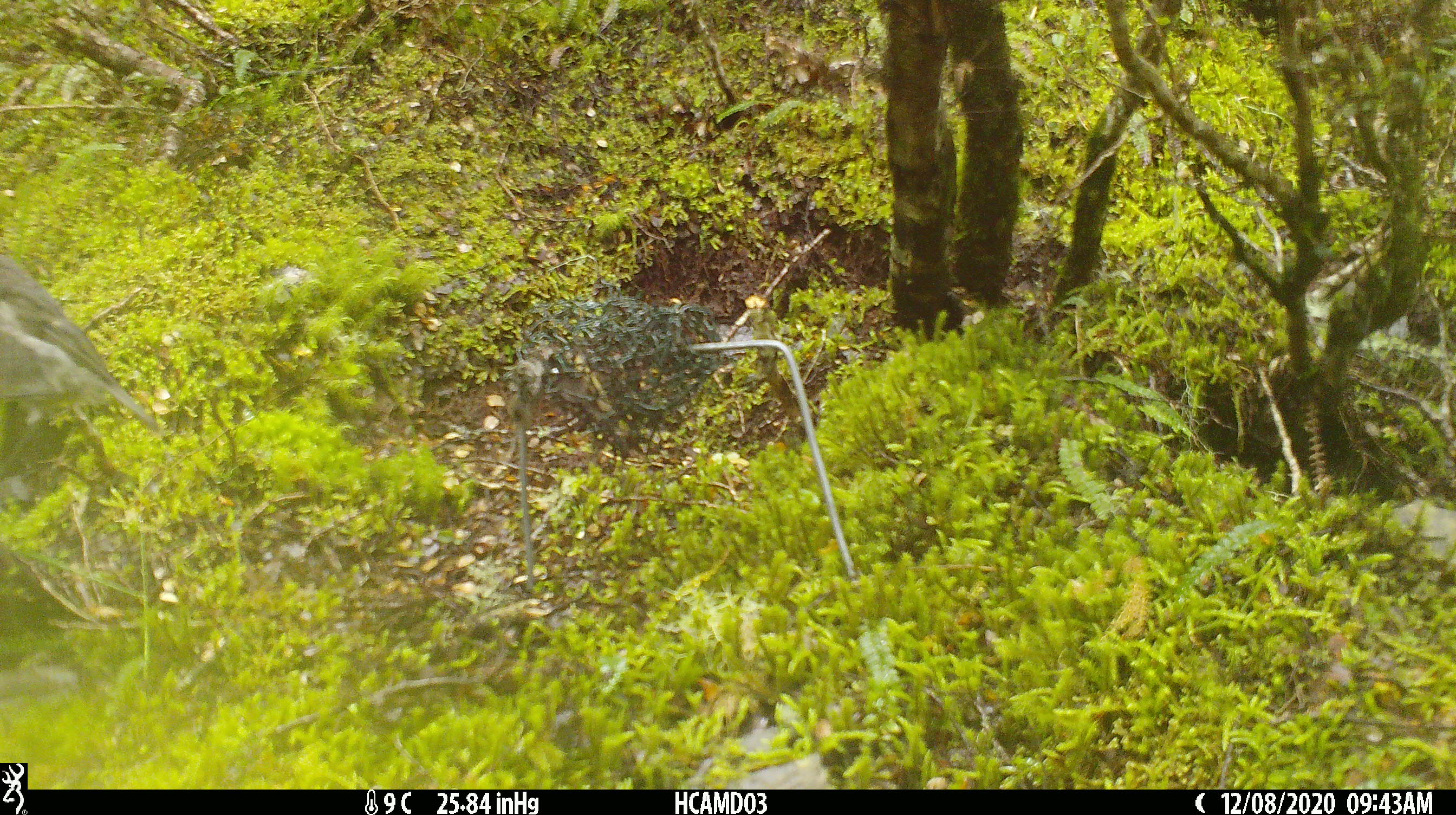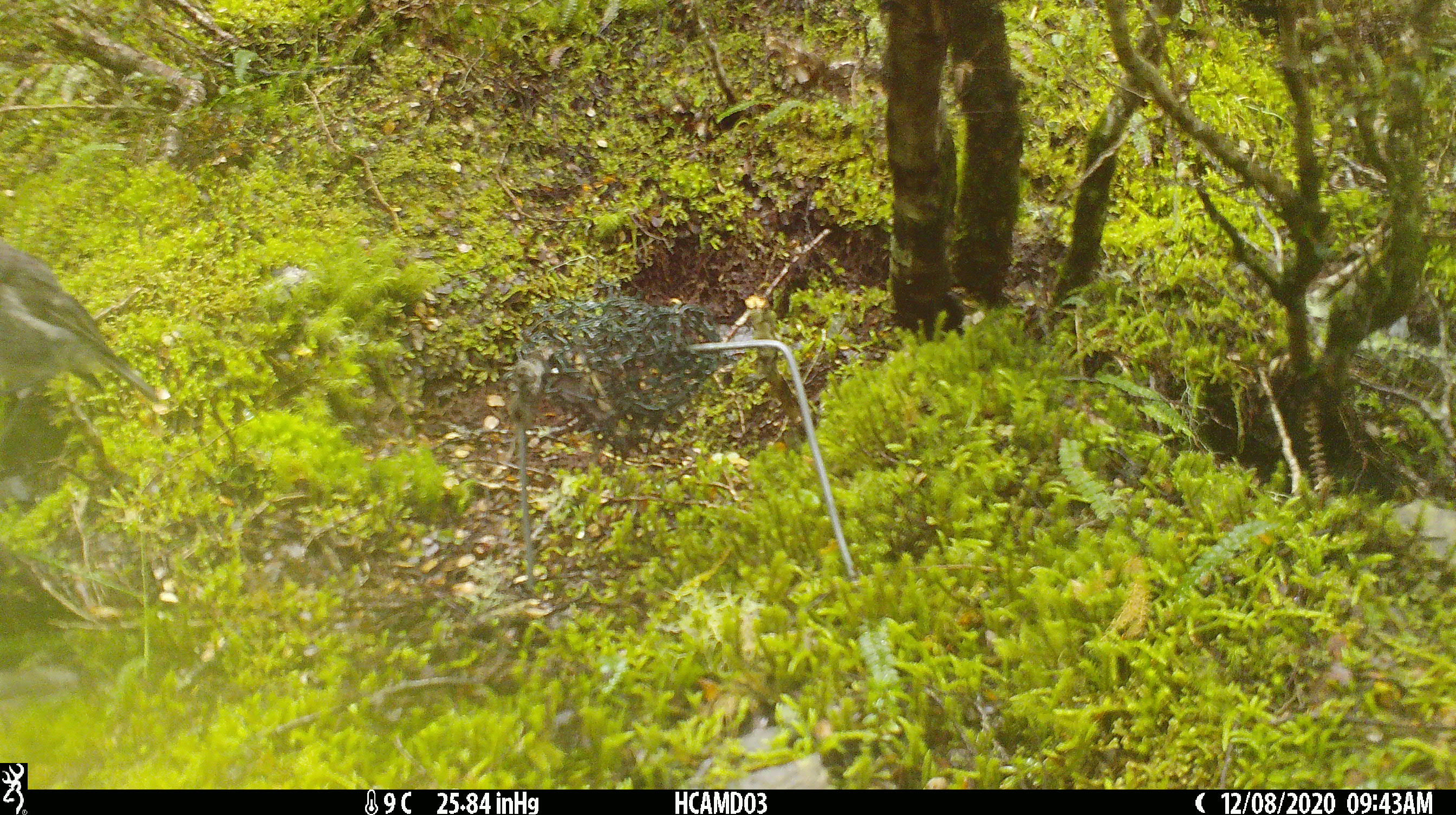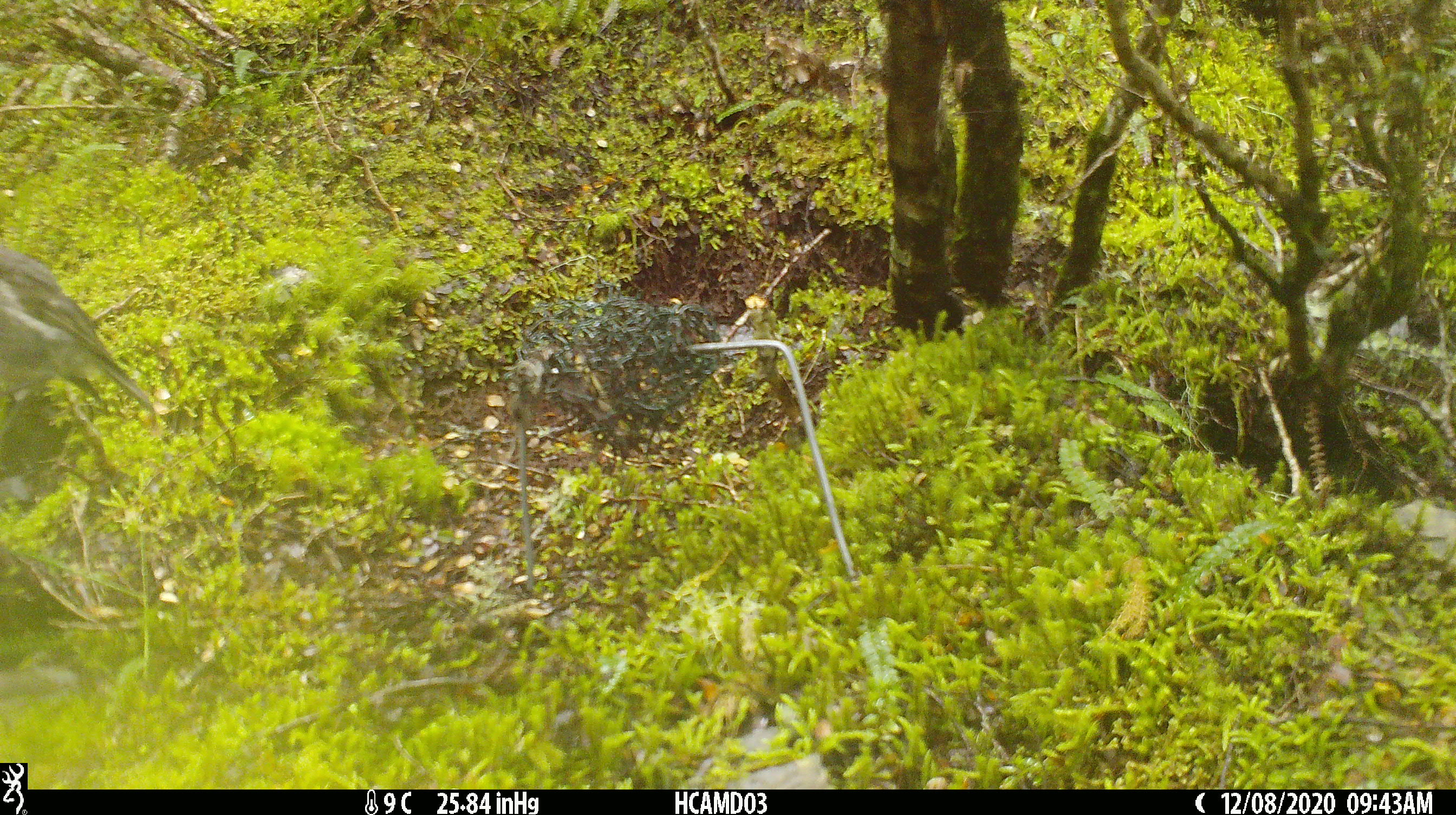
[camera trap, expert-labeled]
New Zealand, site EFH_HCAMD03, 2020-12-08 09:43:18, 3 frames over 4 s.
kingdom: Animalia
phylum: Chordata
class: Aves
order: Passeriformes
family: Petroicidae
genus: Petroica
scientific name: Petroica australis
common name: new zealand robin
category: robin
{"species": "robin (new zealand robin) (Petroica australis)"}